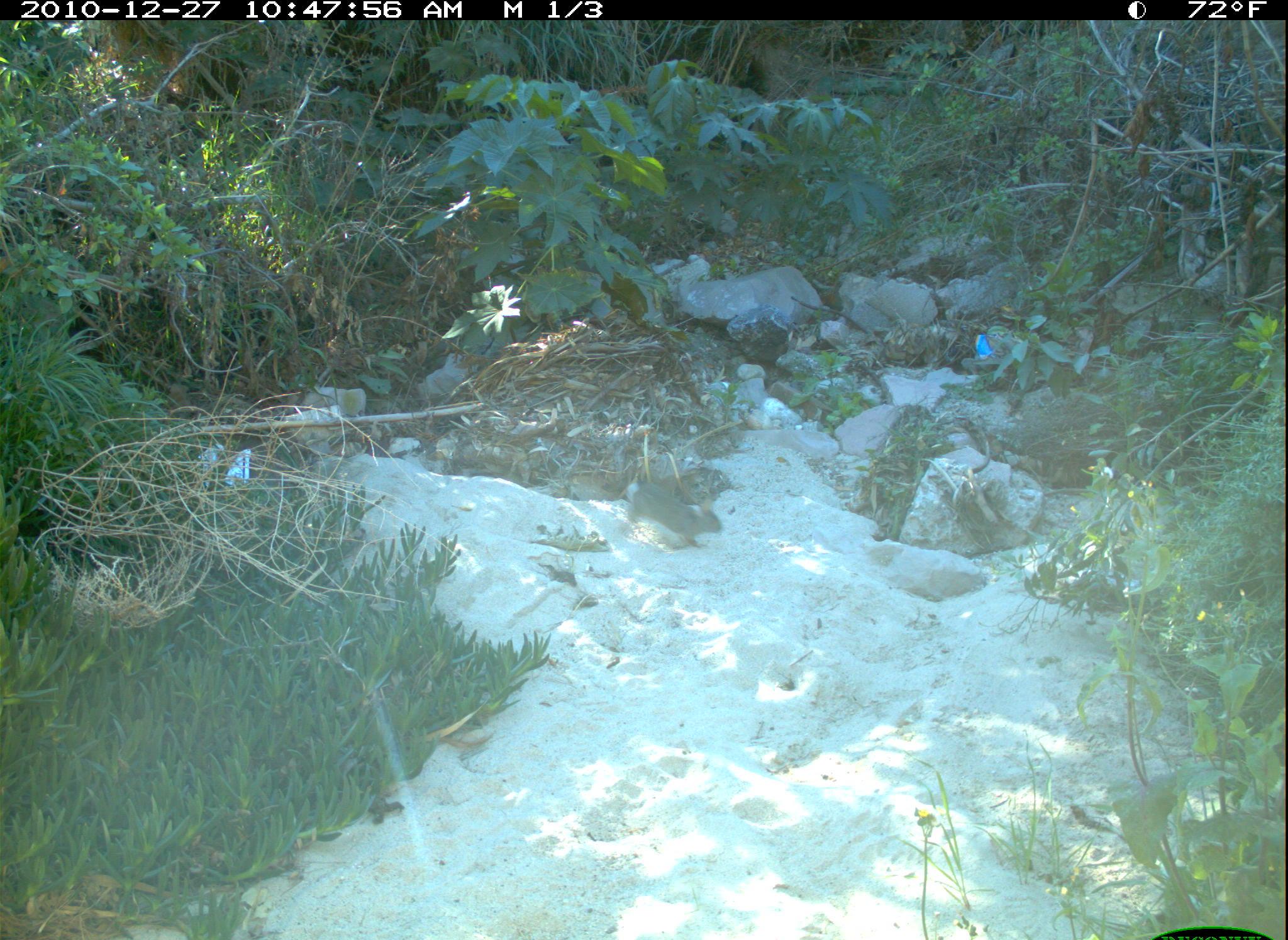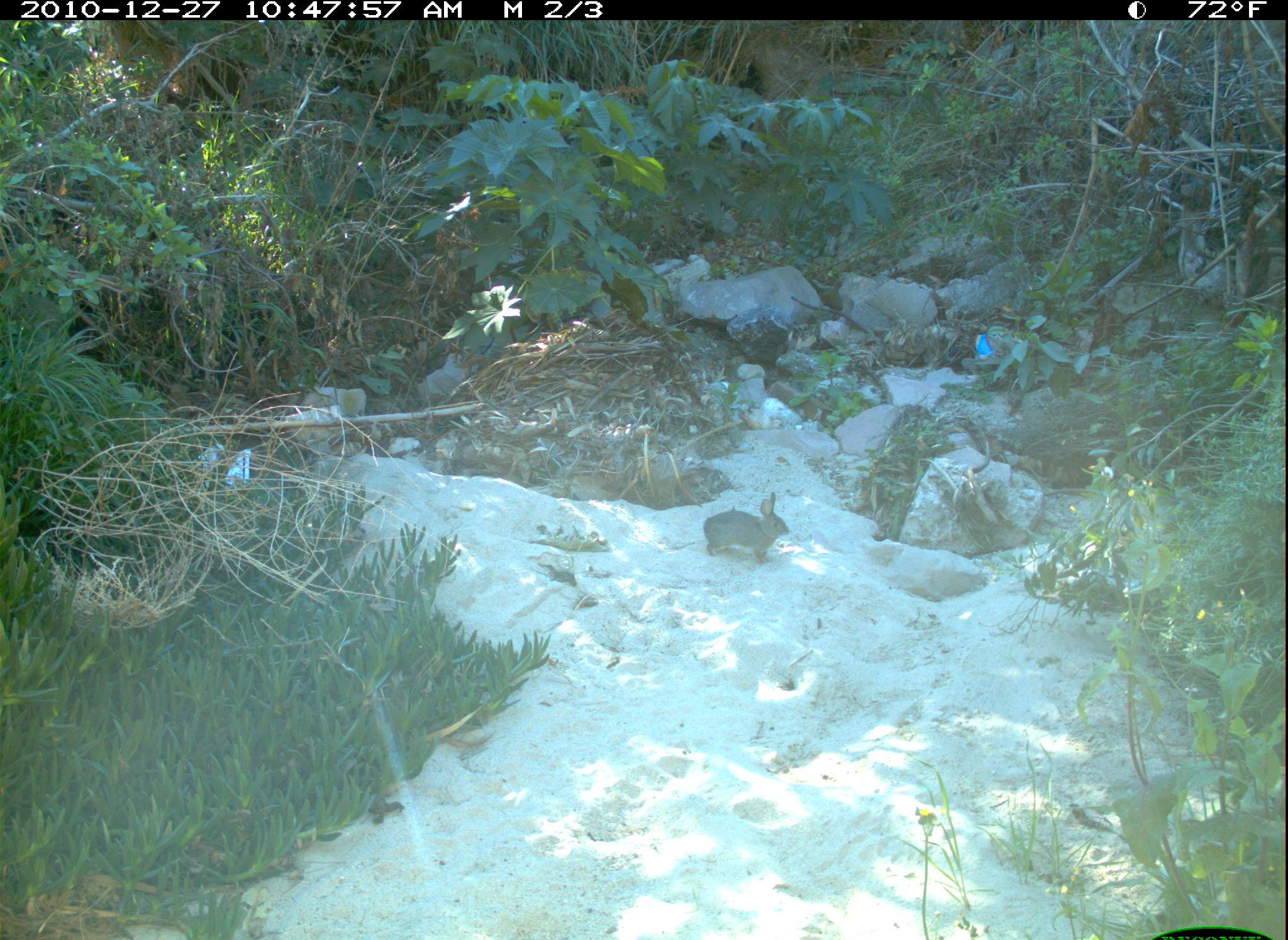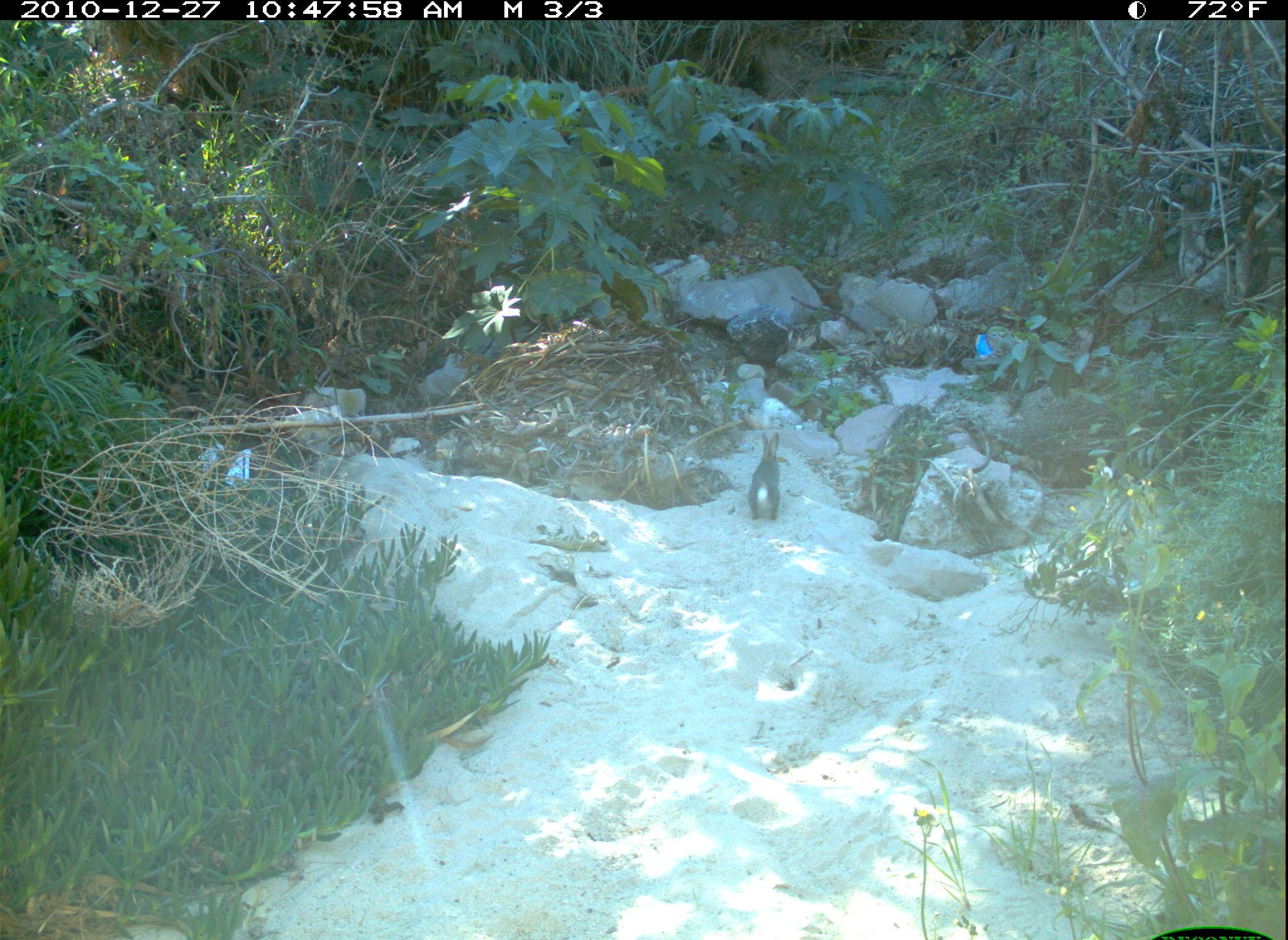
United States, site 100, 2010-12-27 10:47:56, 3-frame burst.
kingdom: Animalia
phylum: Chordata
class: Mammalia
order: Lagomorpha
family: Leporidae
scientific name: Leporidae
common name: rabbits and hares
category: rabbit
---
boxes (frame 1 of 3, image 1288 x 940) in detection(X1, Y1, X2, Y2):
rabbit: detection(617, 469, 728, 557)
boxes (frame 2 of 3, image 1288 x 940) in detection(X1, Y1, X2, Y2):
rabbit: detection(691, 484, 804, 572)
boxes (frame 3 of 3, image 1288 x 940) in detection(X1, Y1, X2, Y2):
rabbit: detection(744, 424, 794, 527)